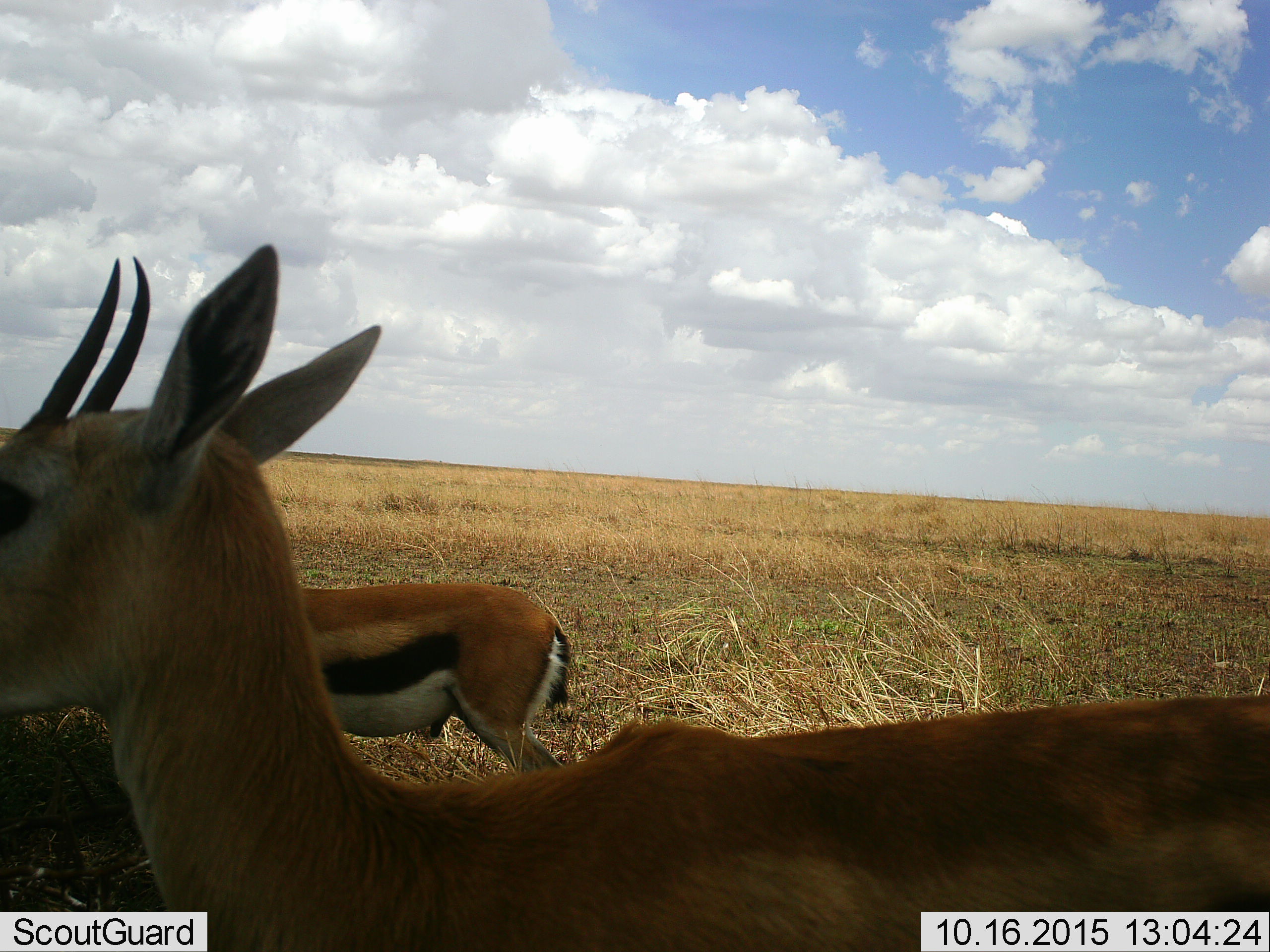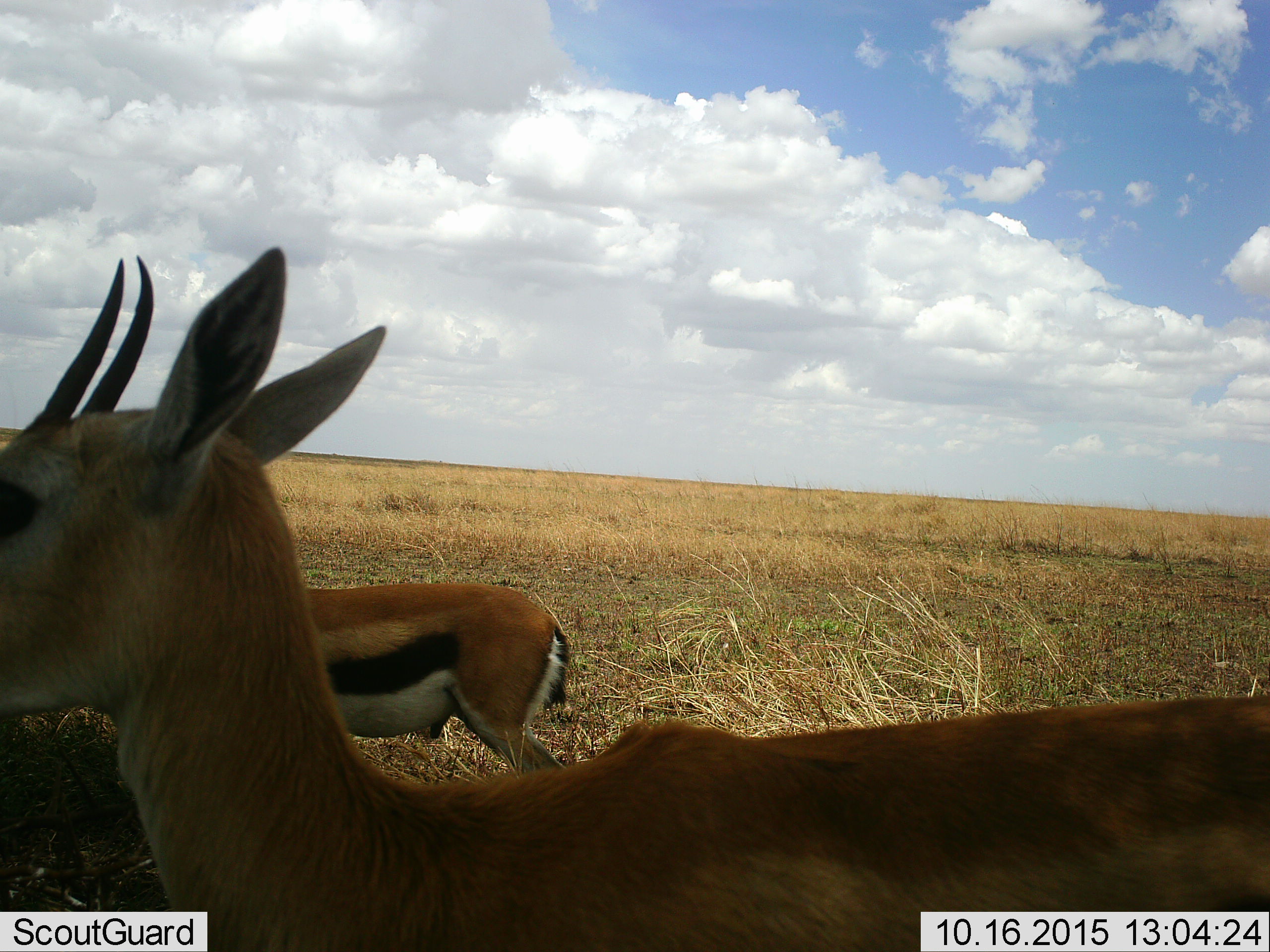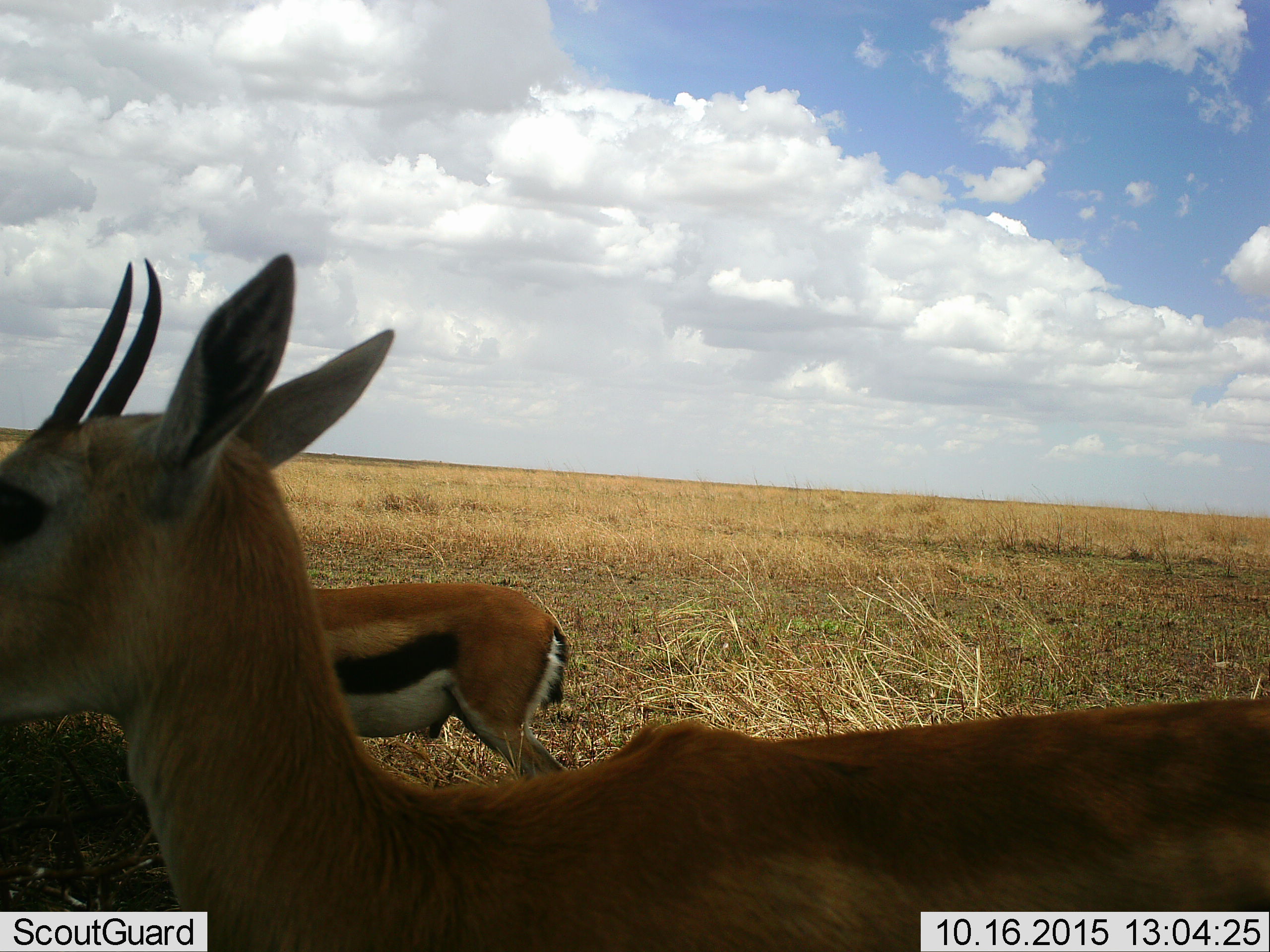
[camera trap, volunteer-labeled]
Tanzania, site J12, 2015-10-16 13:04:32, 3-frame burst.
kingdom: Animalia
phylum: Chordata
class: Mammalia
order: Artiodactyla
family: Bovidae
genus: Eudorcas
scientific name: Eudorcas thomsonii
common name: thomson's gazelle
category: gazellethomsons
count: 2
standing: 90%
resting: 10%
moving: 10%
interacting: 0%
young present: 10%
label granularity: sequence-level